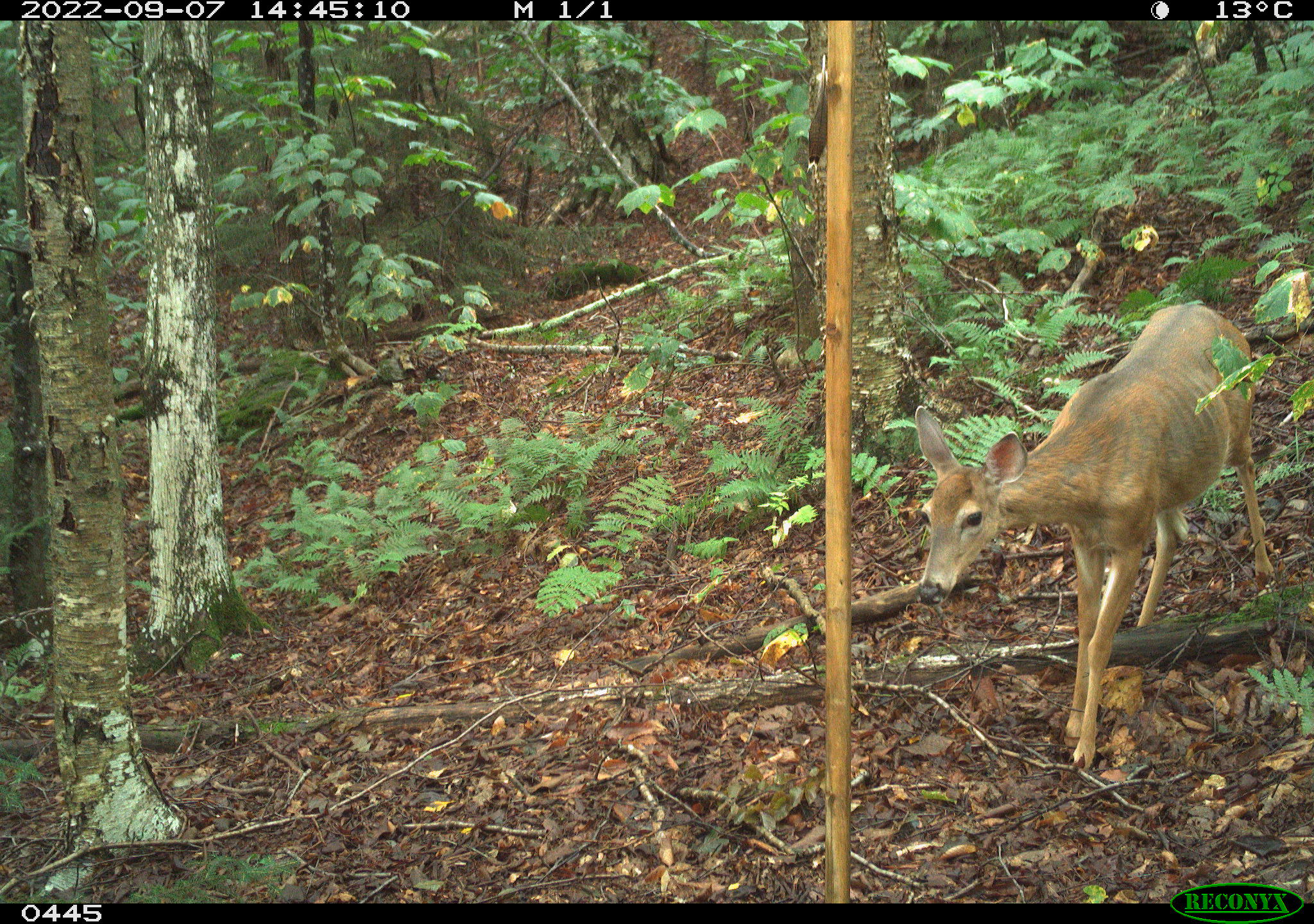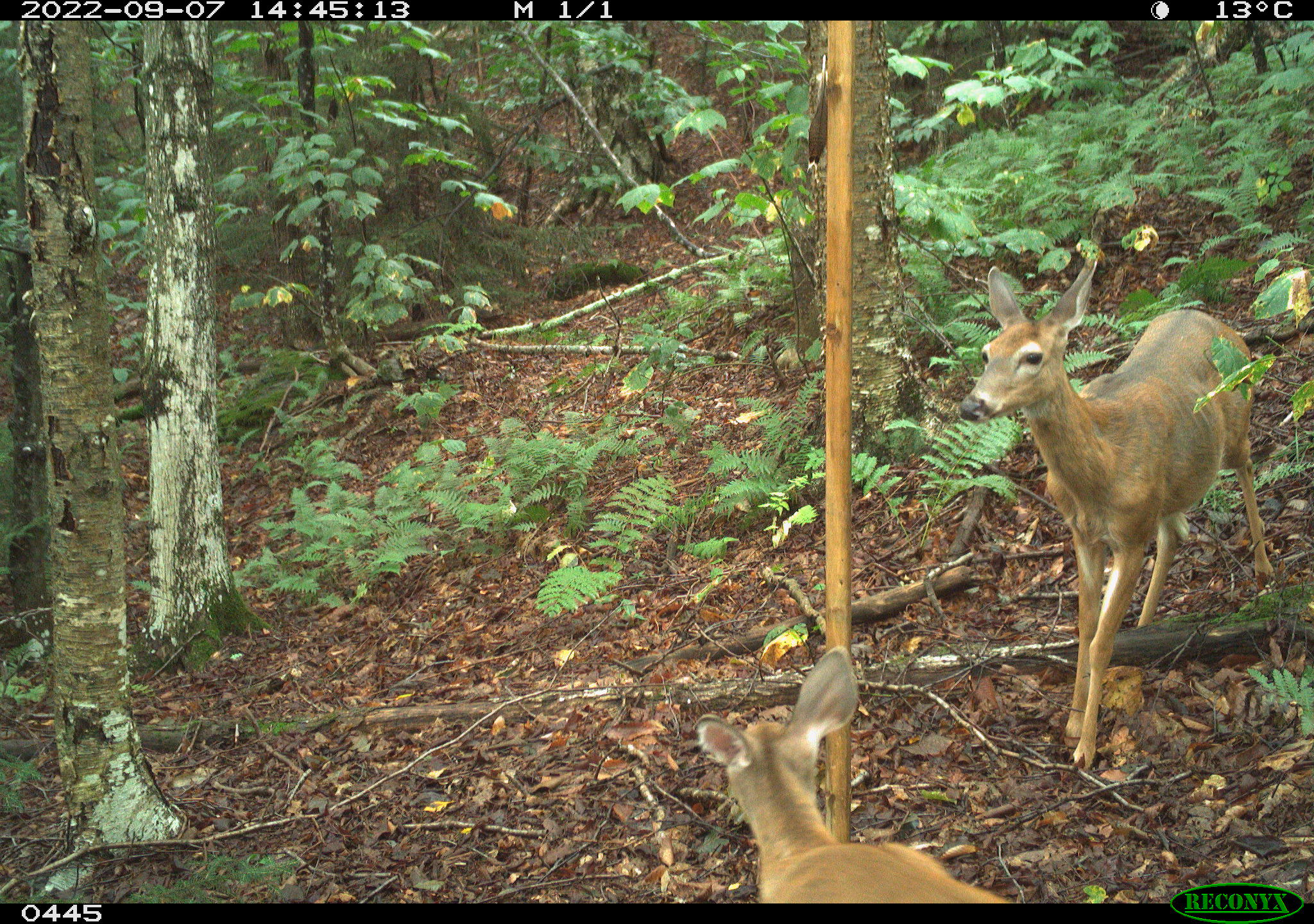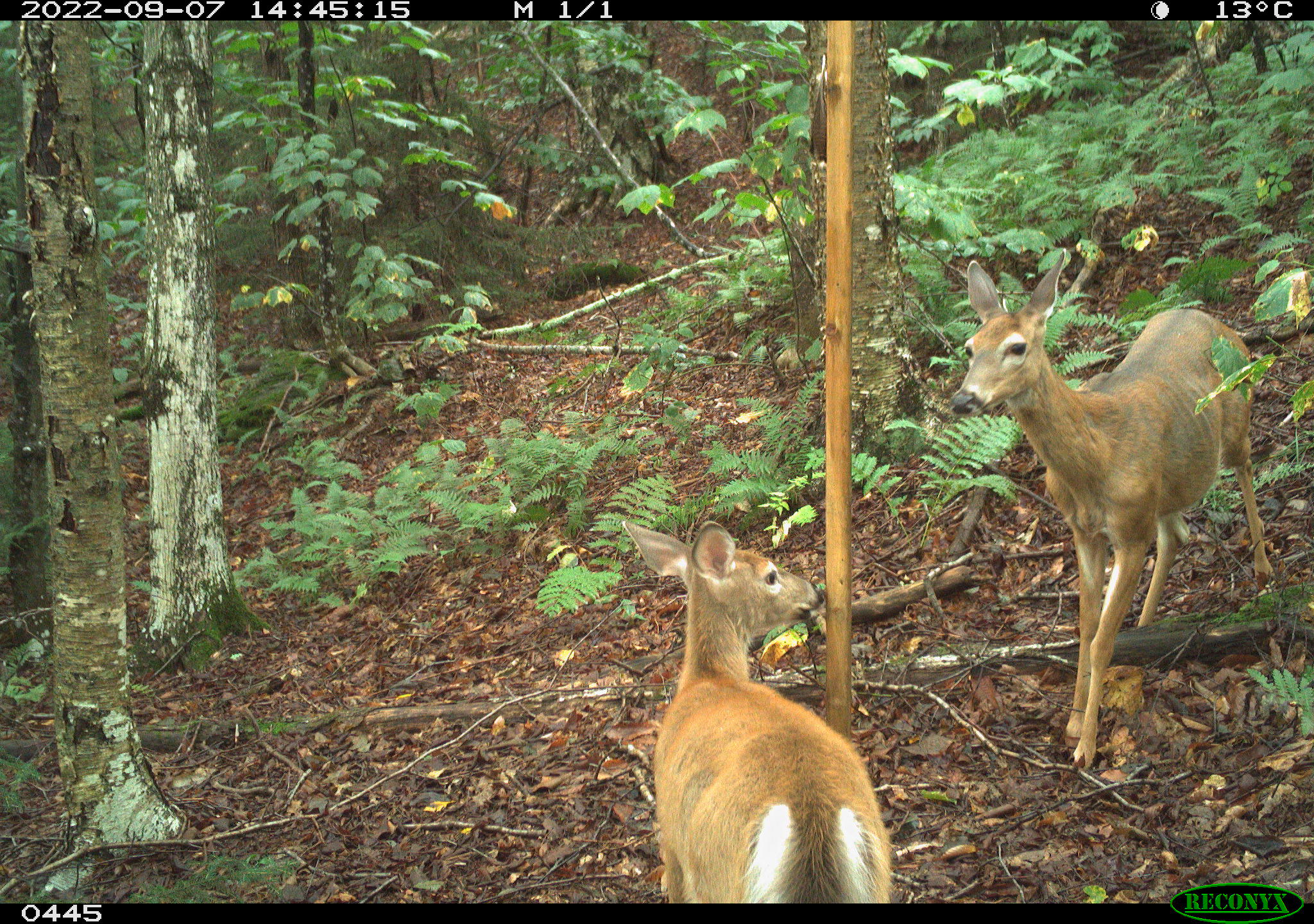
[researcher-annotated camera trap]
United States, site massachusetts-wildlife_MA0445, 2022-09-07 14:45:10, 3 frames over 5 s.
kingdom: Animalia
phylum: Chordata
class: Mammalia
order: Artiodactyla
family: Cervidae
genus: Odocoileus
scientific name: Odocoileus virginianus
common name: white-tailed deer